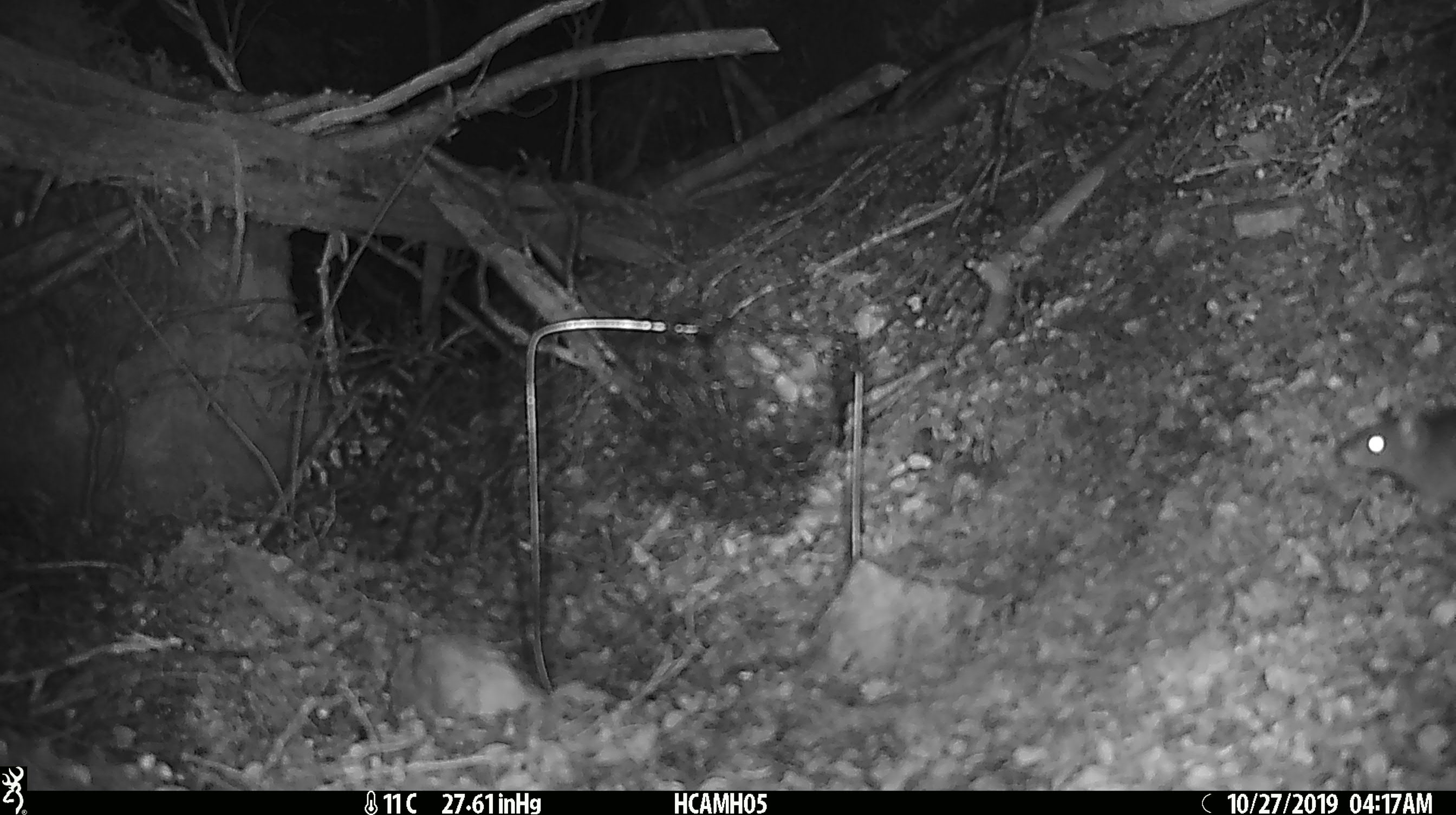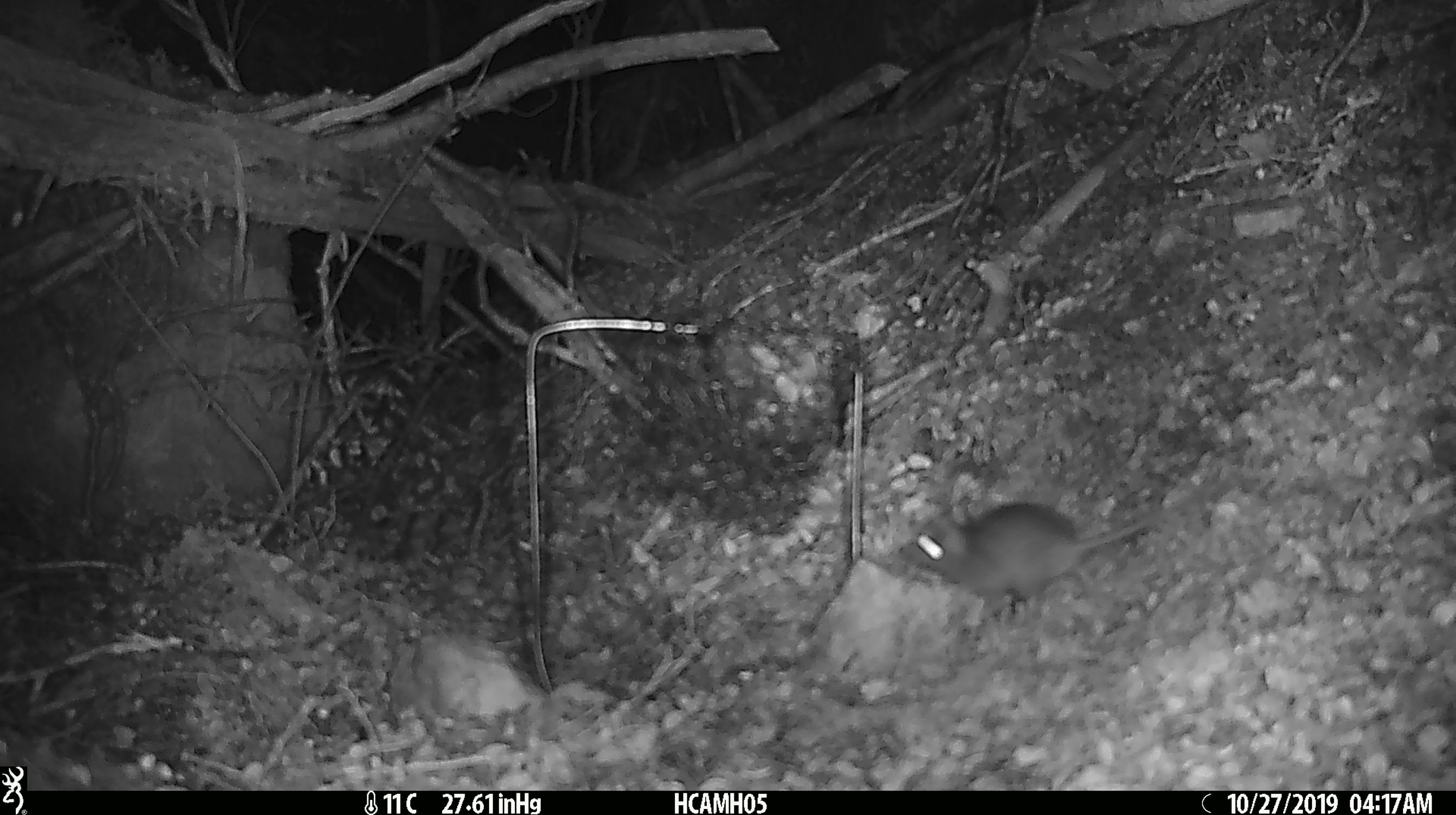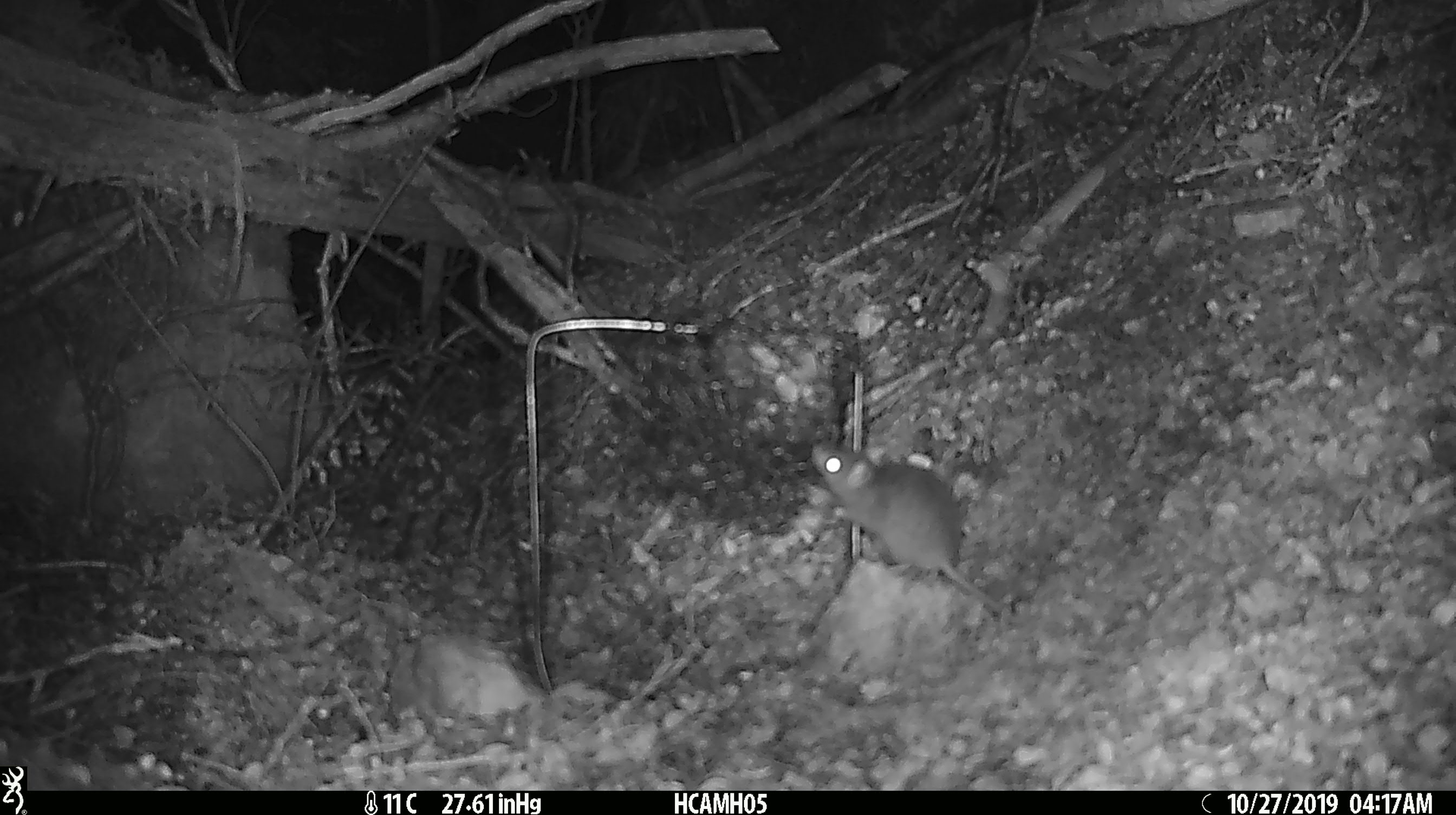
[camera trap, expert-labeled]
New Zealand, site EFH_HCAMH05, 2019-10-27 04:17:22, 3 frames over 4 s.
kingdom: Animalia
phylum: Chordata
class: Mammalia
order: Rodentia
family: Muridae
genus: Mus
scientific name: Mus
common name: mouse